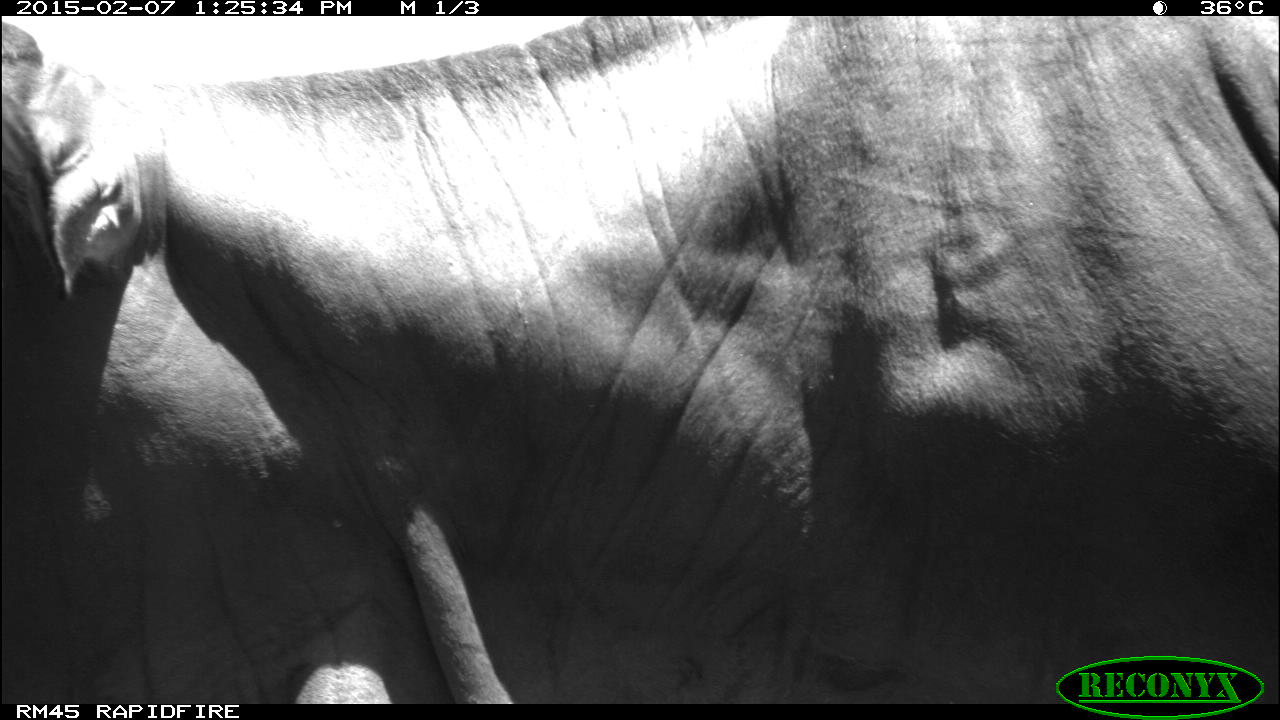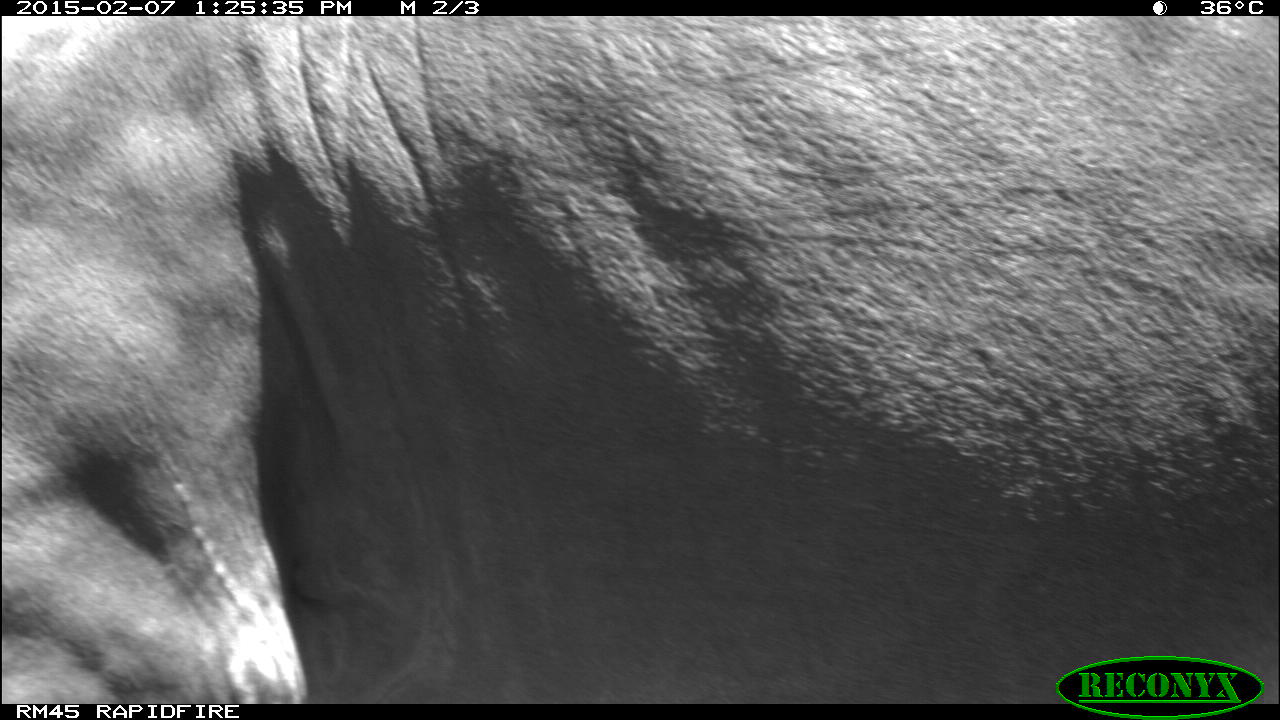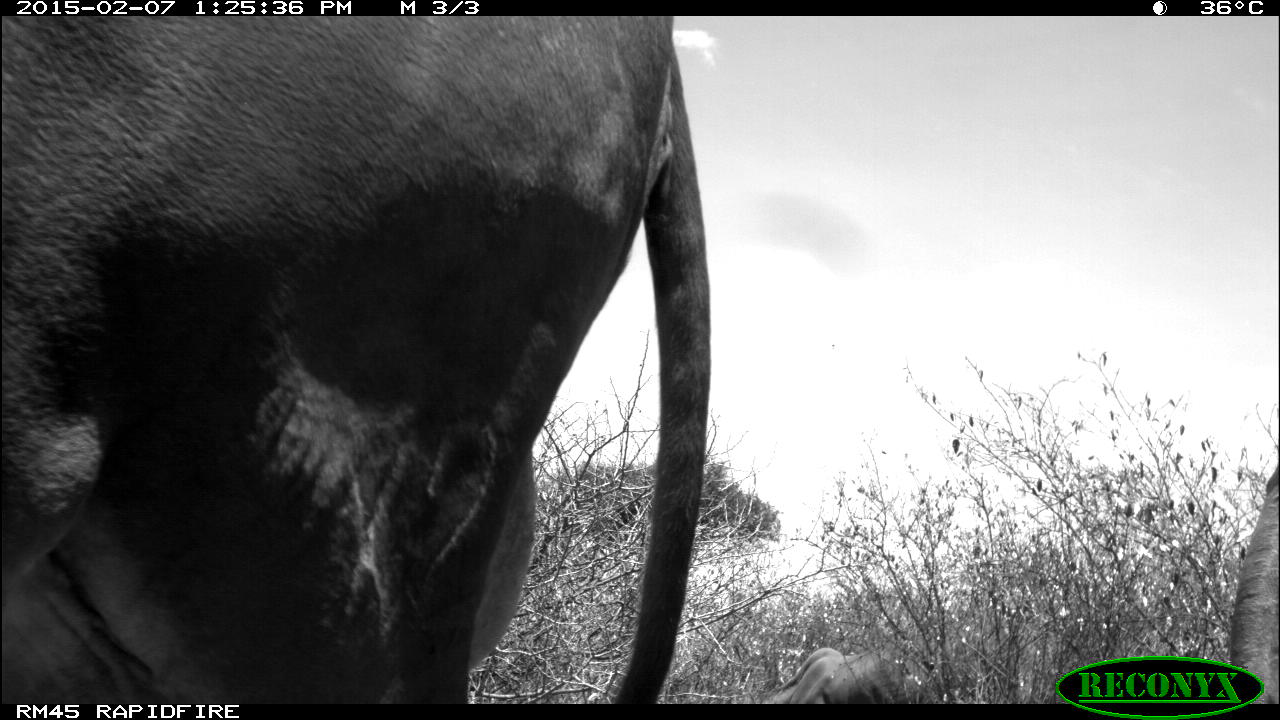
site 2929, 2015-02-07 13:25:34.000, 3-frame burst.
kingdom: Animalia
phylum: Chordata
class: Mammalia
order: Artiodactyla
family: Bovidae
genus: Bos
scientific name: Bos taurus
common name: domestic cattle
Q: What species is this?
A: Bos taurus (domestic cattle).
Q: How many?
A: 2.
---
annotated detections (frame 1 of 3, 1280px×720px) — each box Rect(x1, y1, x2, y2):
bos taurus: Rect(2, 15, 1279, 704)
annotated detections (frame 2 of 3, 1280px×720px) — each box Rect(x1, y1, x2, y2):
bos taurus: Rect(2, 18, 1279, 705)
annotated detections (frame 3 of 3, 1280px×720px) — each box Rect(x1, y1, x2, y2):
bos taurus: Rect(1, 15, 713, 703); Rect(733, 644, 939, 703)